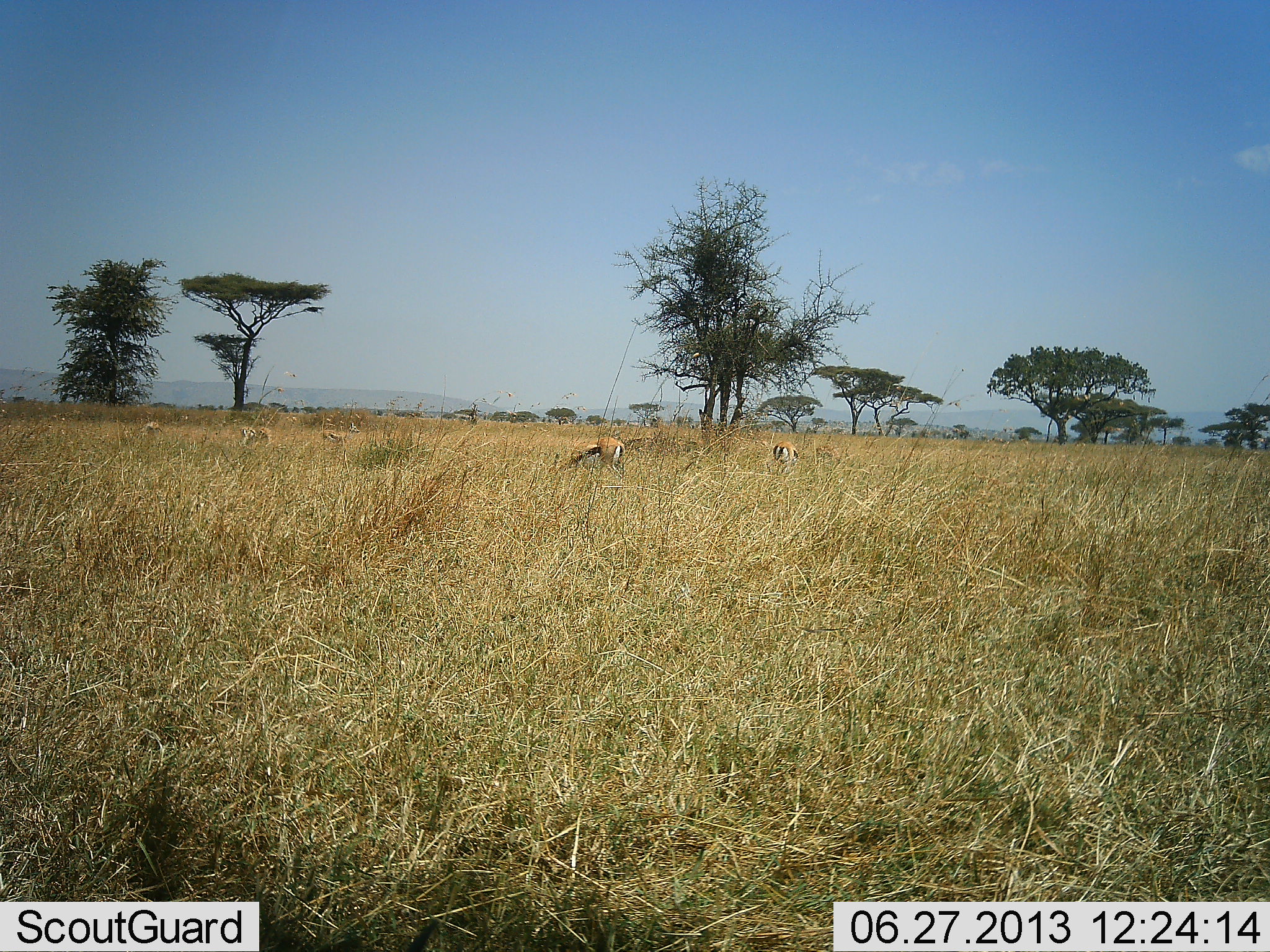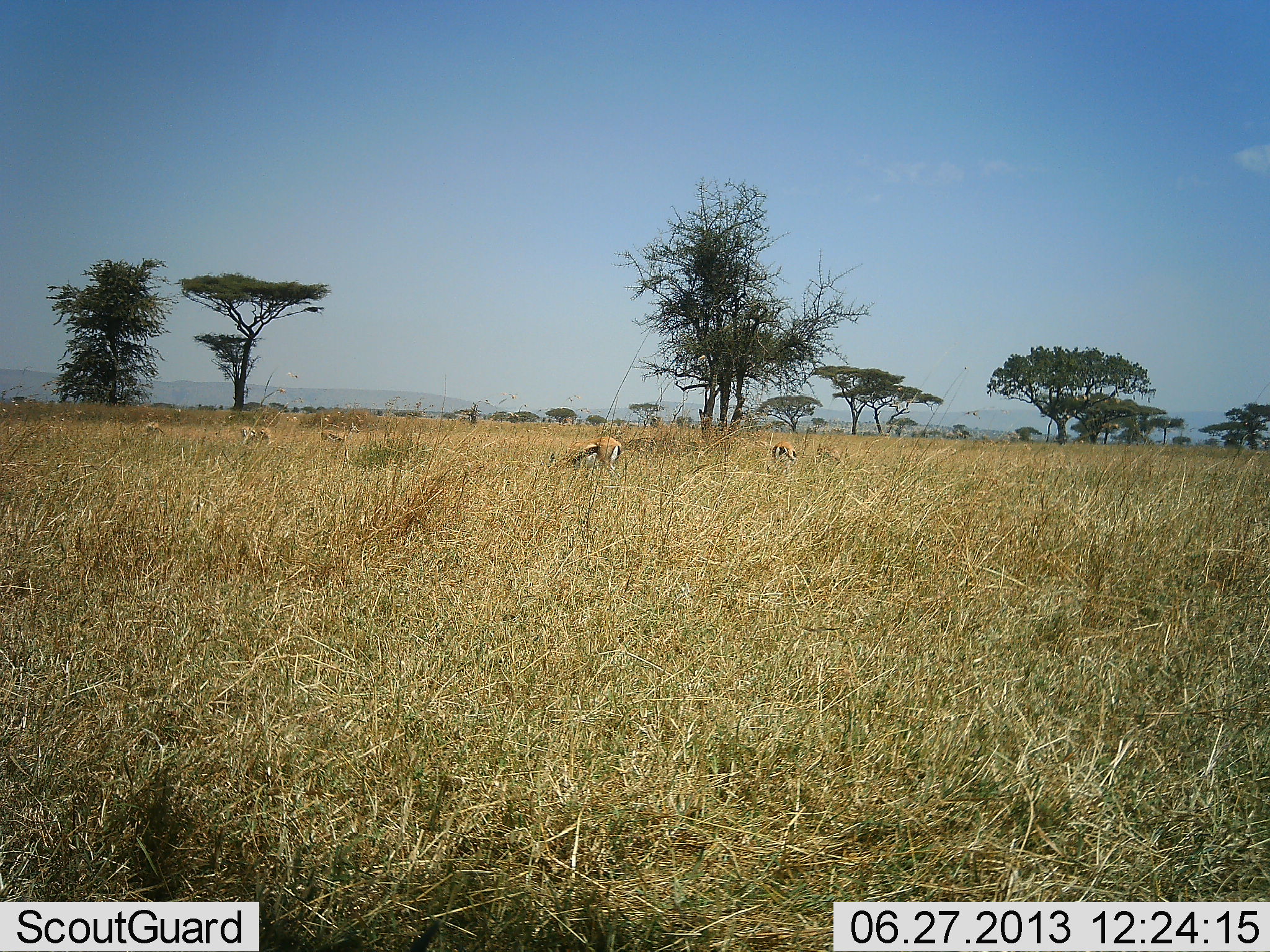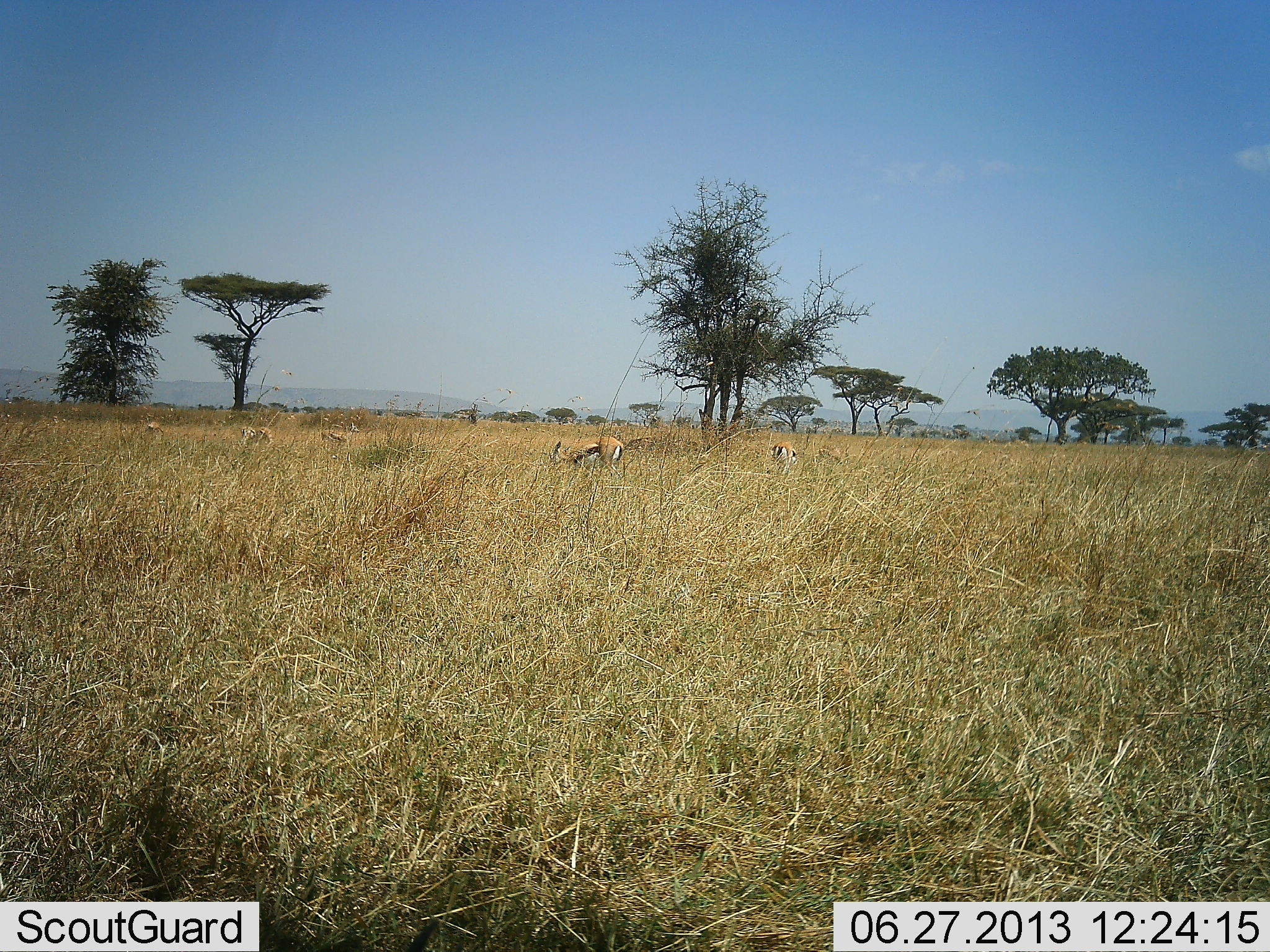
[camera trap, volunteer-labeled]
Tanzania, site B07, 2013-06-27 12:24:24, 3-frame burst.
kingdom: Animalia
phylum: Chordata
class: Mammalia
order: Artiodactyla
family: Bovidae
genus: Eudorcas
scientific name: Eudorcas thomsonii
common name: thomson's gazelle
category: gazellethomsons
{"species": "gazellethomsons (thomson's gazelle) (Eudorcas thomsonii)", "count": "5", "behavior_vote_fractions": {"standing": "10%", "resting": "0%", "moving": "5%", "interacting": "5%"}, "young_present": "0%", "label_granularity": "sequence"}